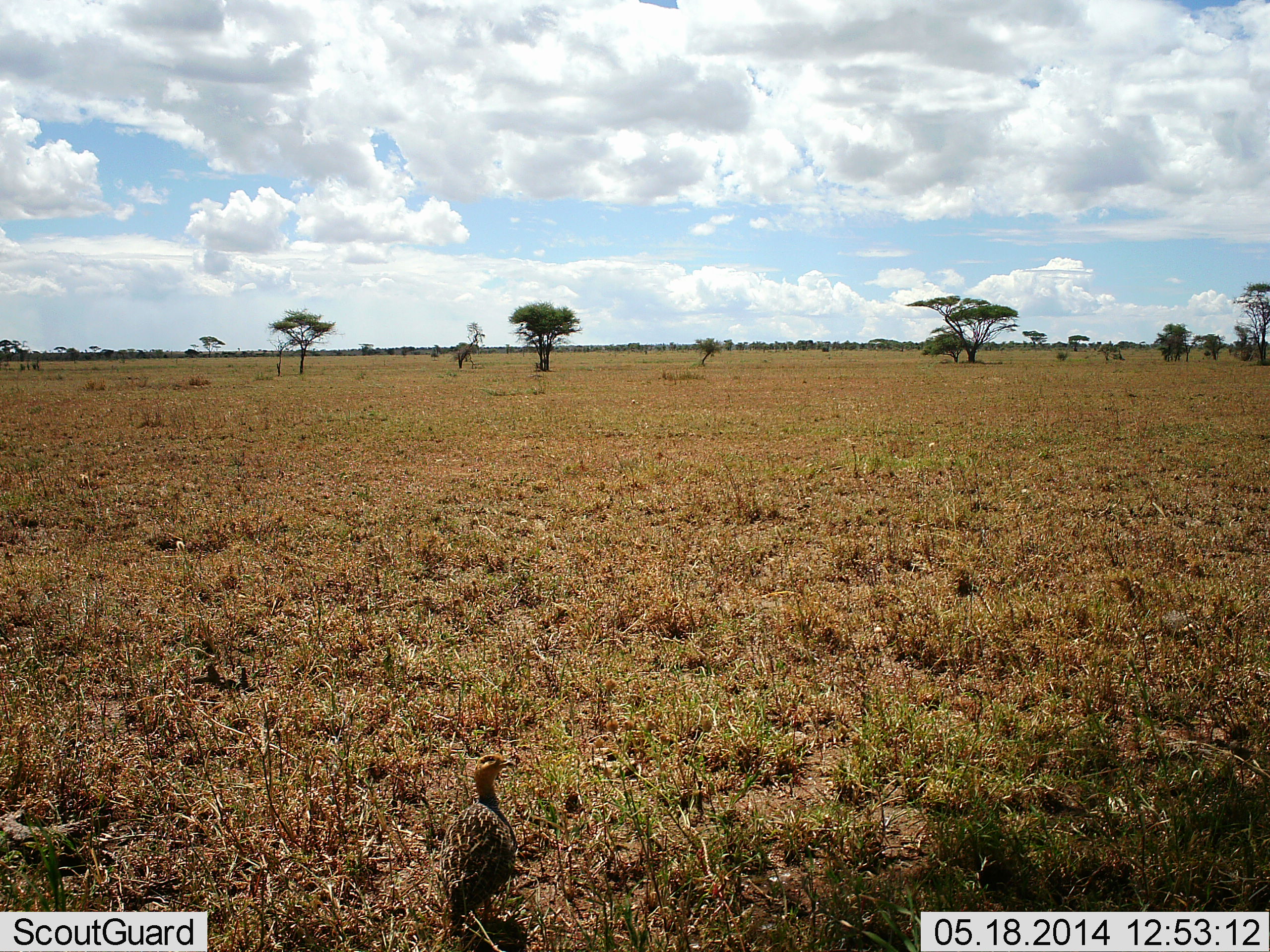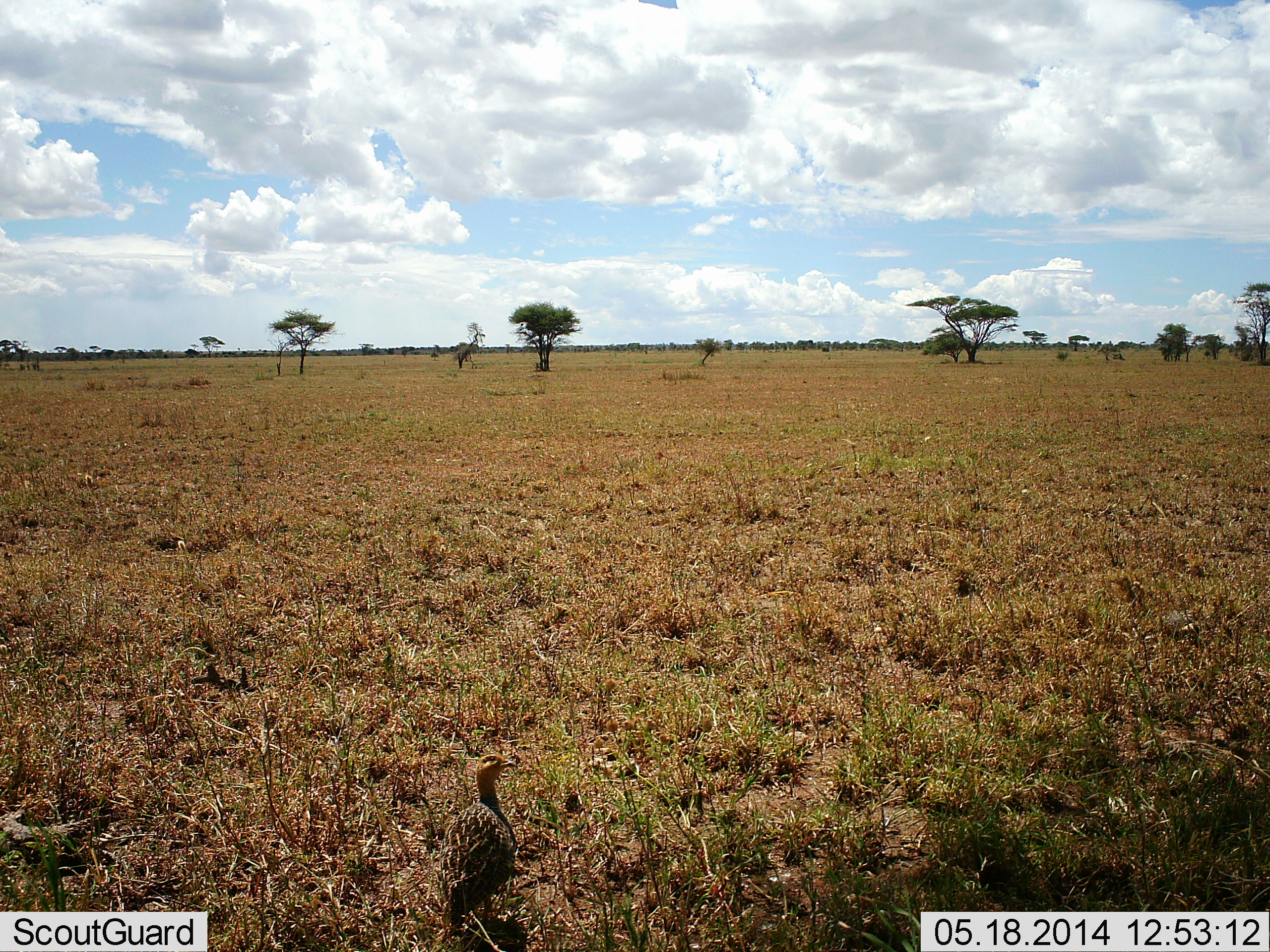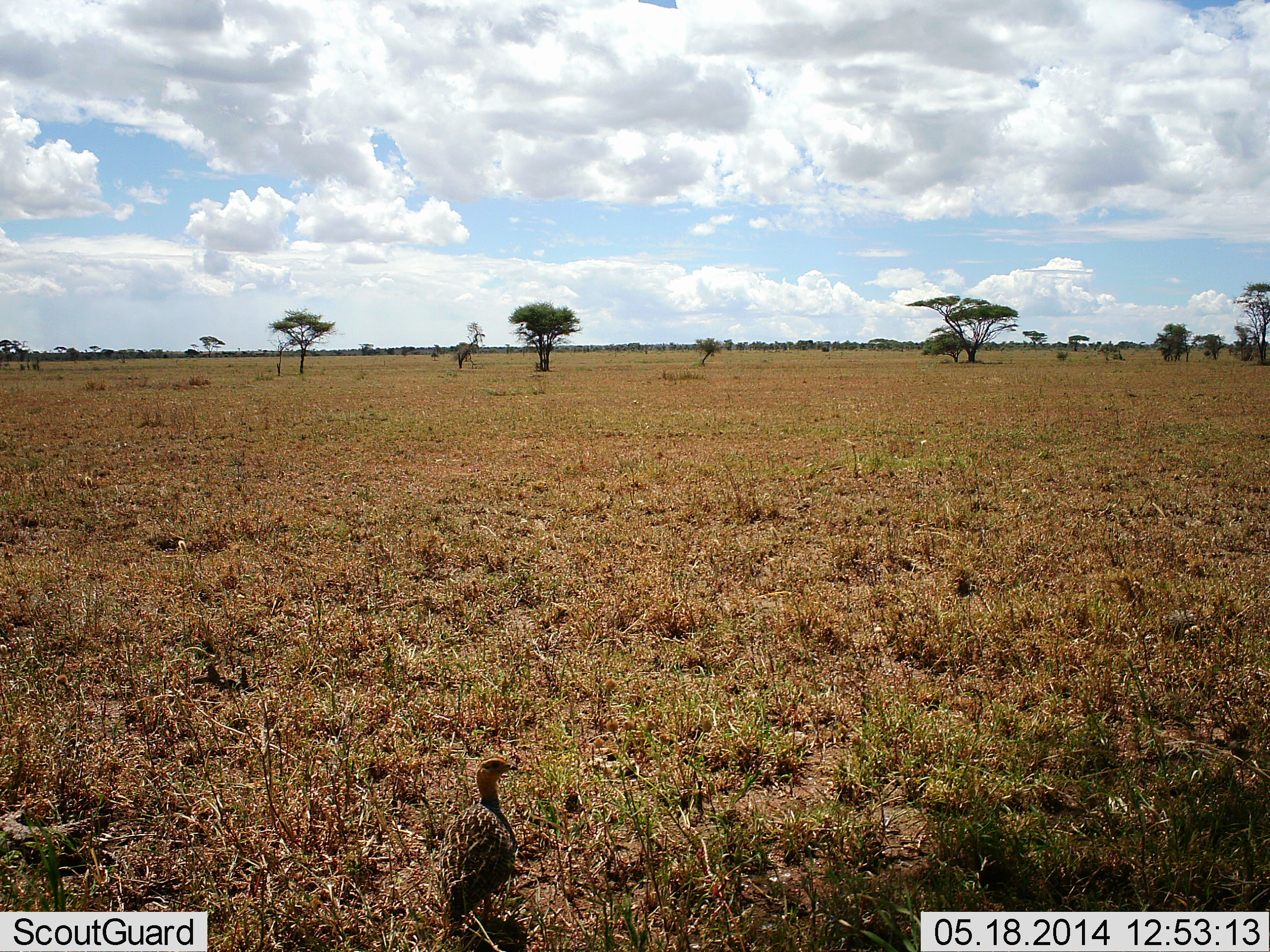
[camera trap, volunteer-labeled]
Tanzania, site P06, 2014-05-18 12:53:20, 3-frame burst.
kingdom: Animalia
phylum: Chordata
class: Aves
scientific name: Aves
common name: bird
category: otherbird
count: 1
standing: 100%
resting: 0%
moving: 0%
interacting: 0%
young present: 0%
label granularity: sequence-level